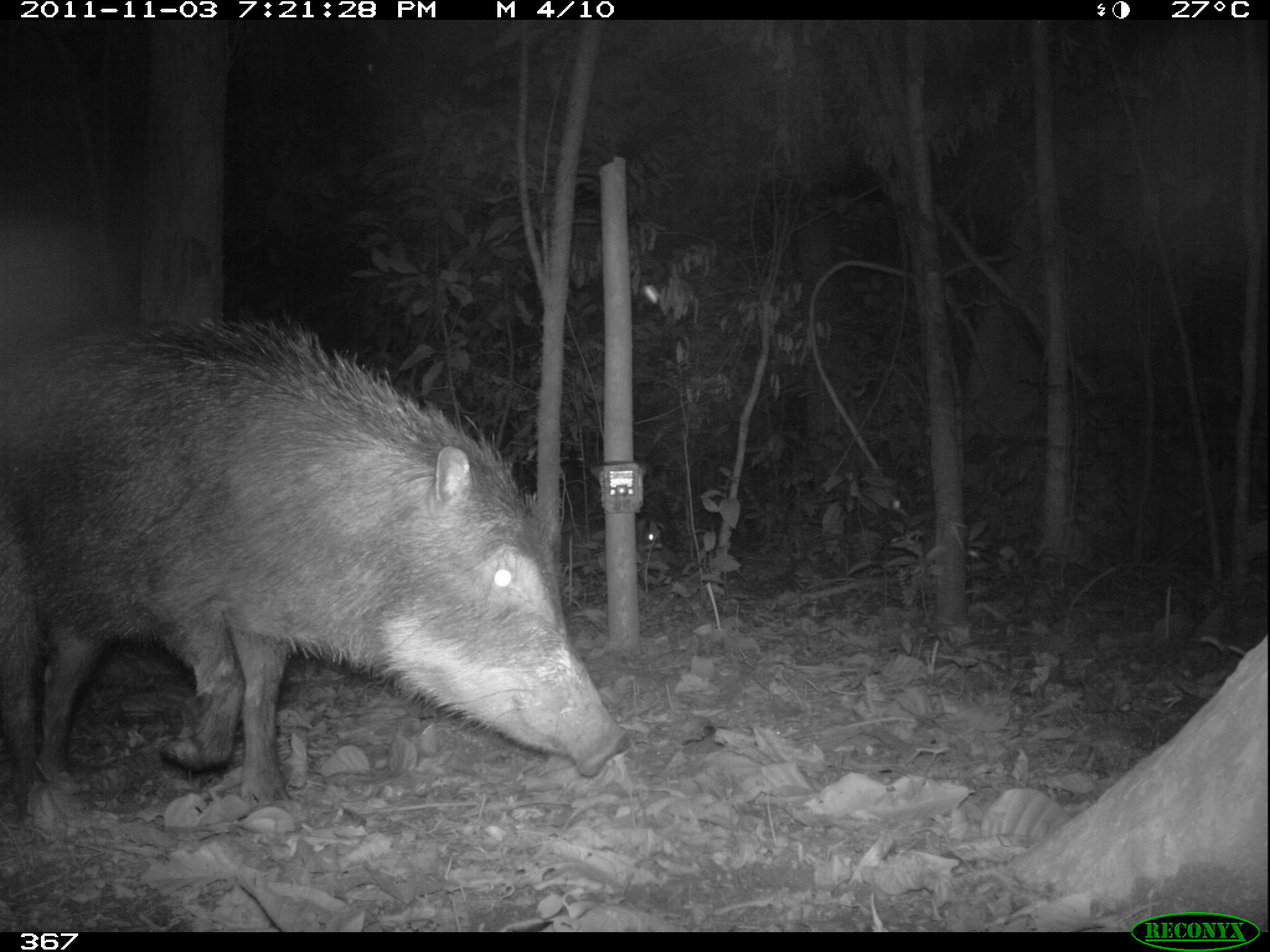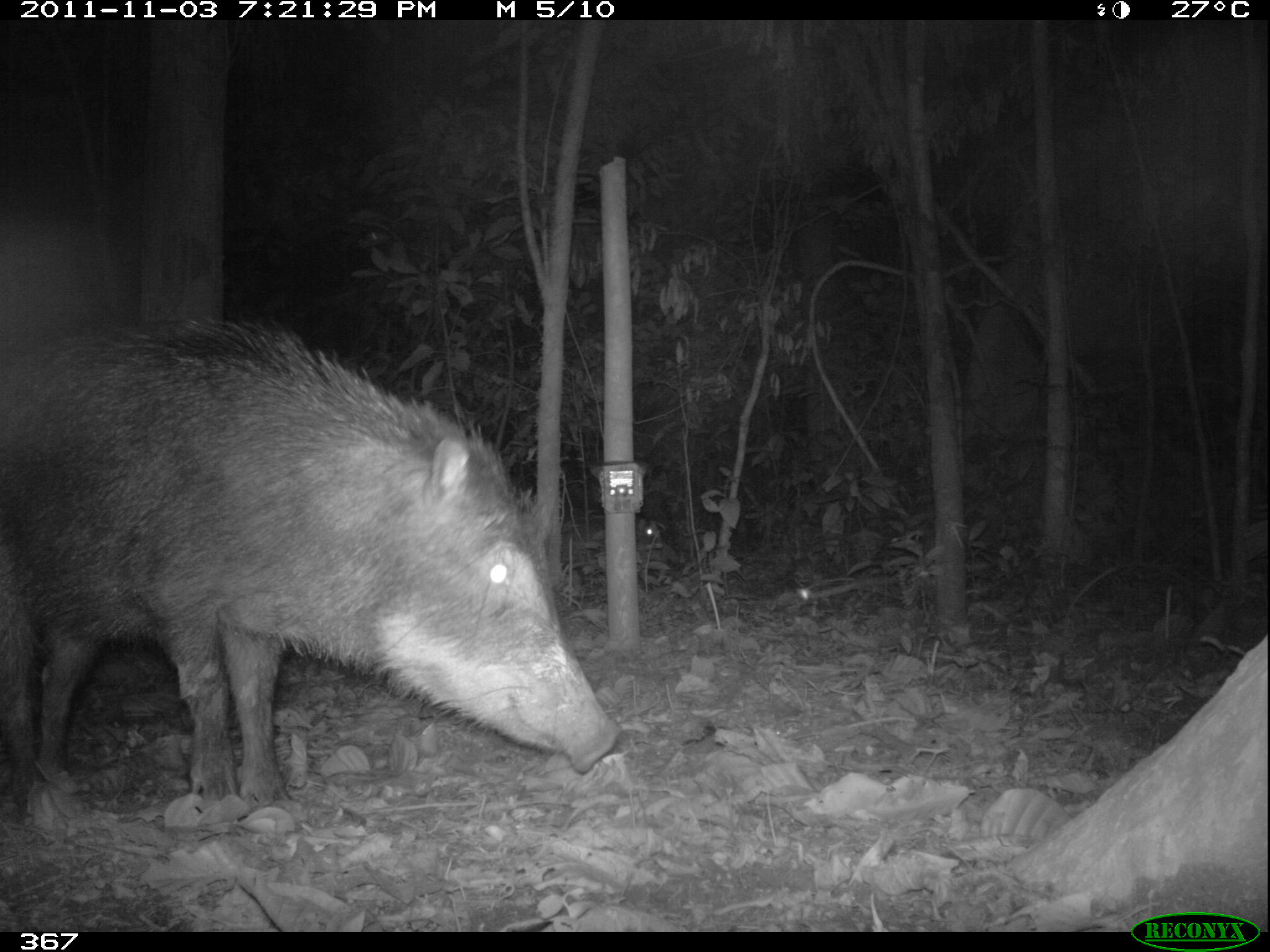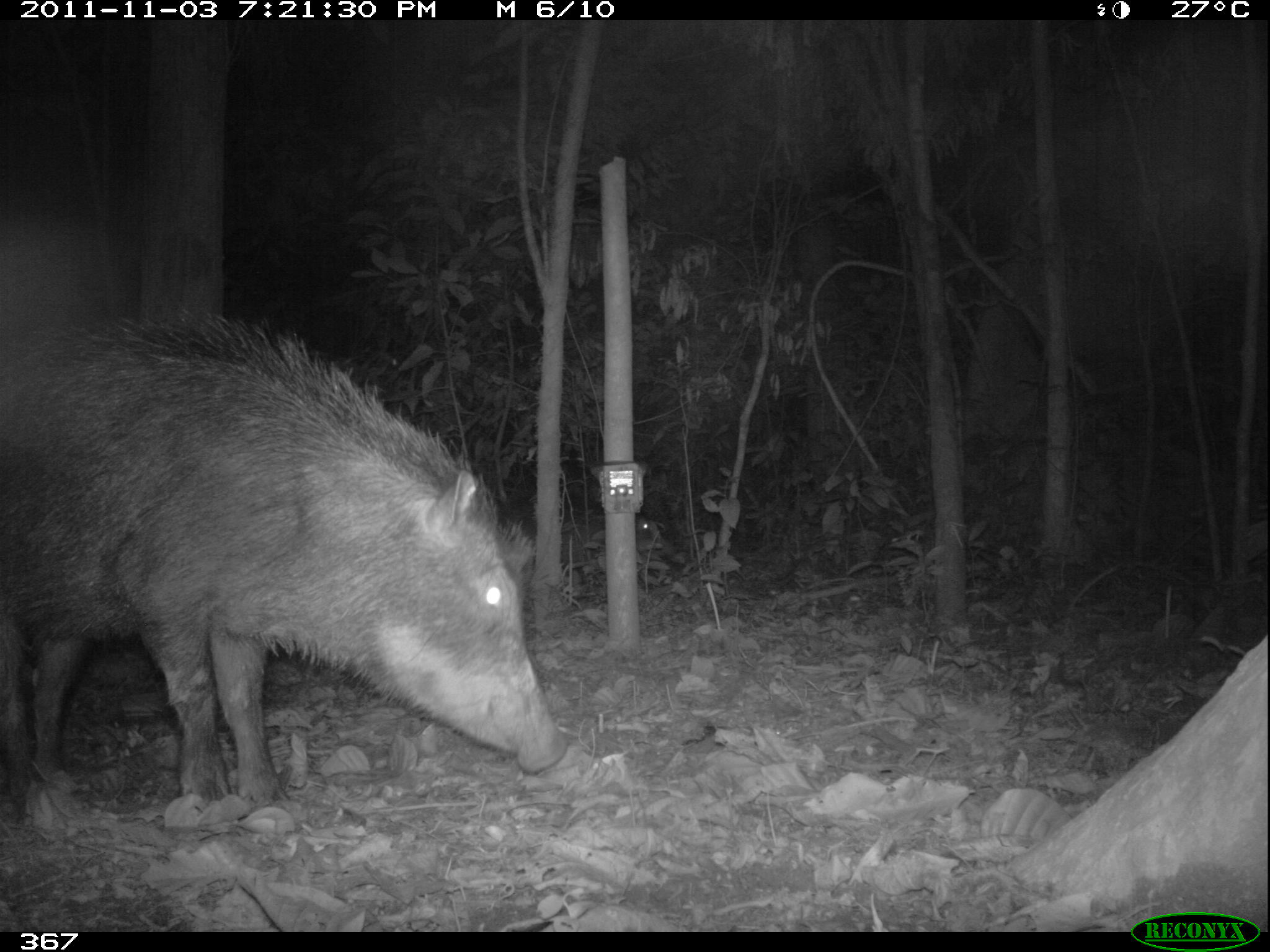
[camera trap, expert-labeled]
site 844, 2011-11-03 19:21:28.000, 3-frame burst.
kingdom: Animalia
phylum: Chordata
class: Mammalia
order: Artiodactyla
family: Tayassuidae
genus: Tayassu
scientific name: Tayassu pecari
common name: white-lipped peccary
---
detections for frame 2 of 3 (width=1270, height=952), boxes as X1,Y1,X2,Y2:
tayassu pecari: 1,305,619,822